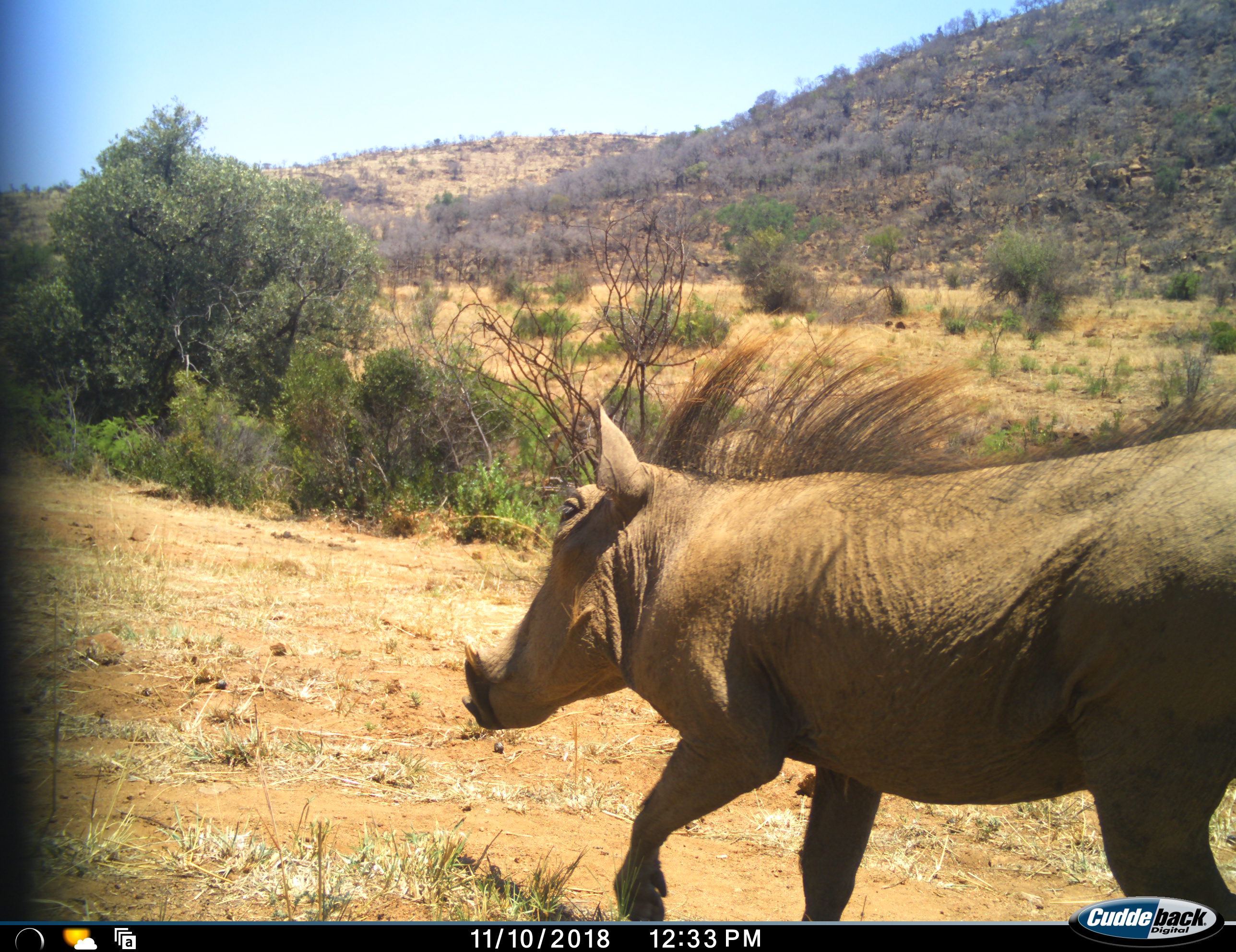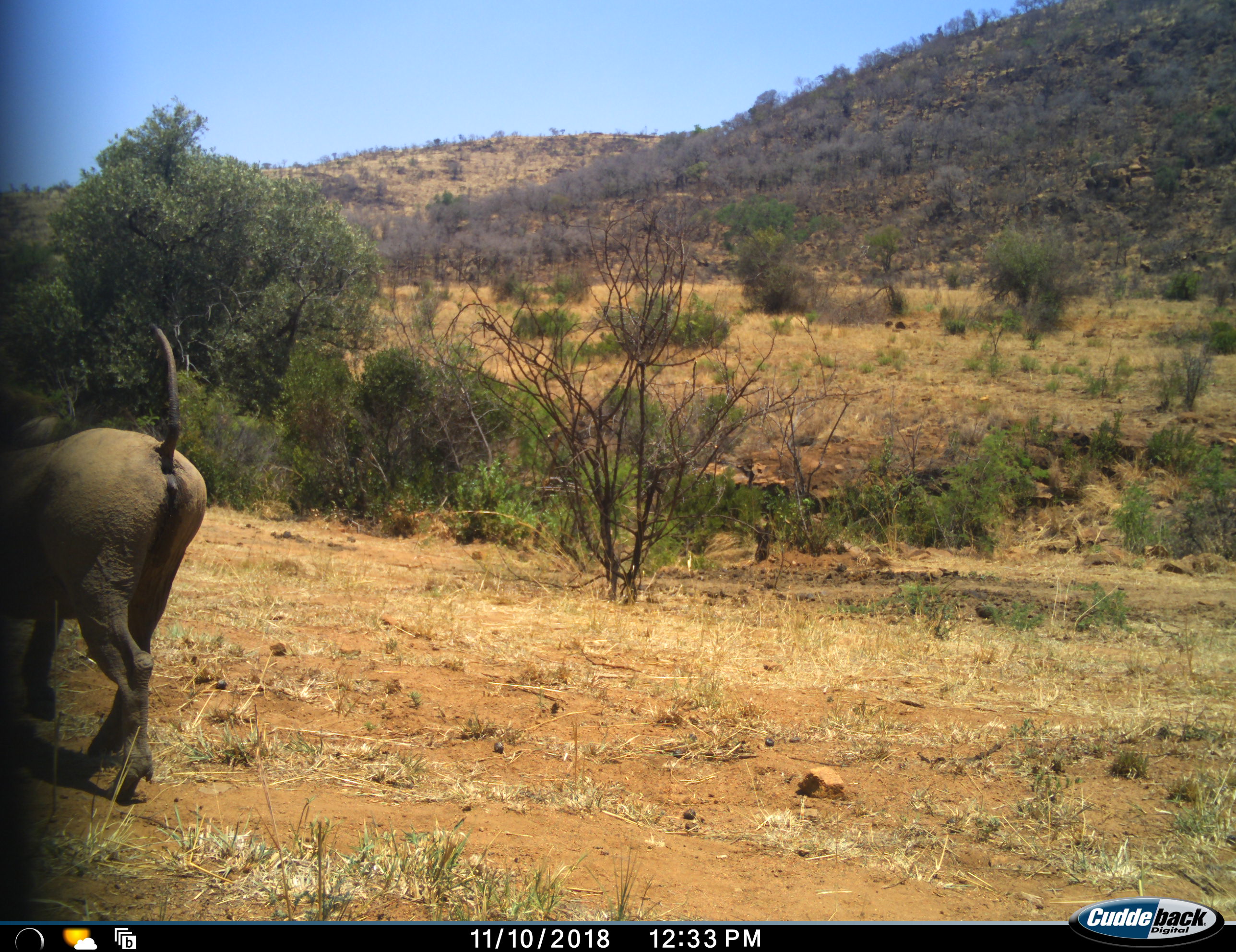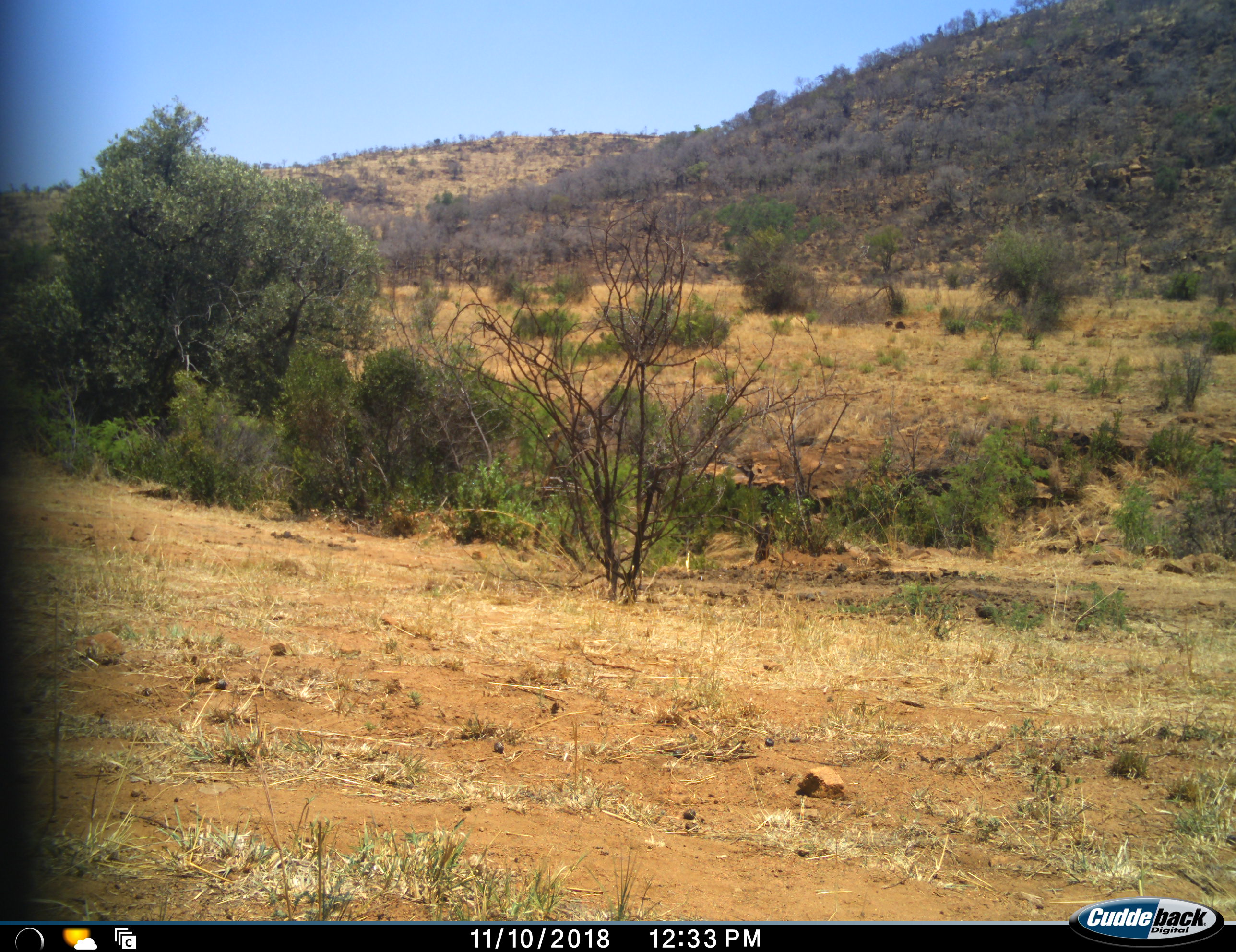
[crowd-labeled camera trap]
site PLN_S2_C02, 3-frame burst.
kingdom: Animalia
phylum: Chordata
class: Mammalia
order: Artiodactyla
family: Suidae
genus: Phacochoerus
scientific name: Phacochoerus africanus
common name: warthog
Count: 1.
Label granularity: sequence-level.